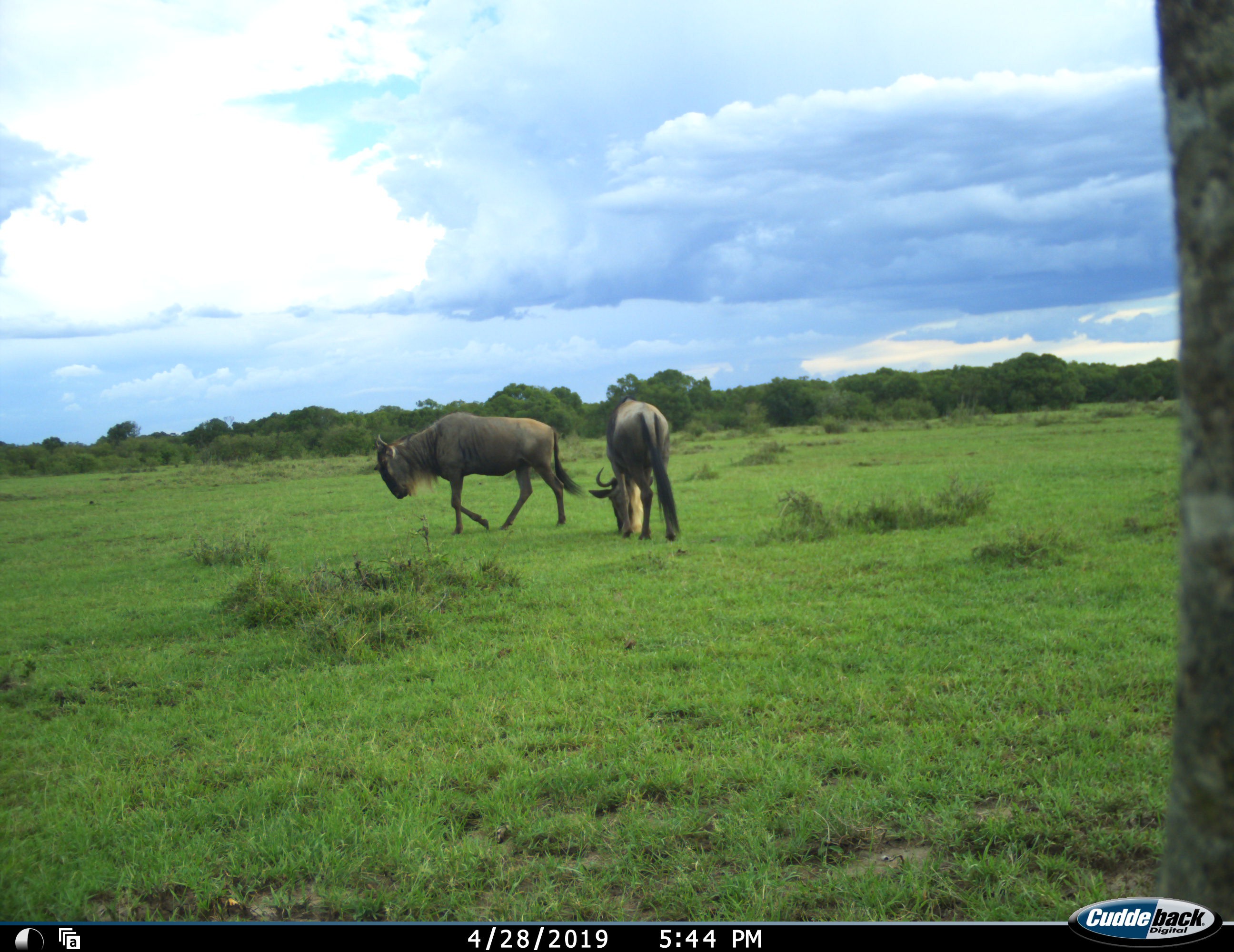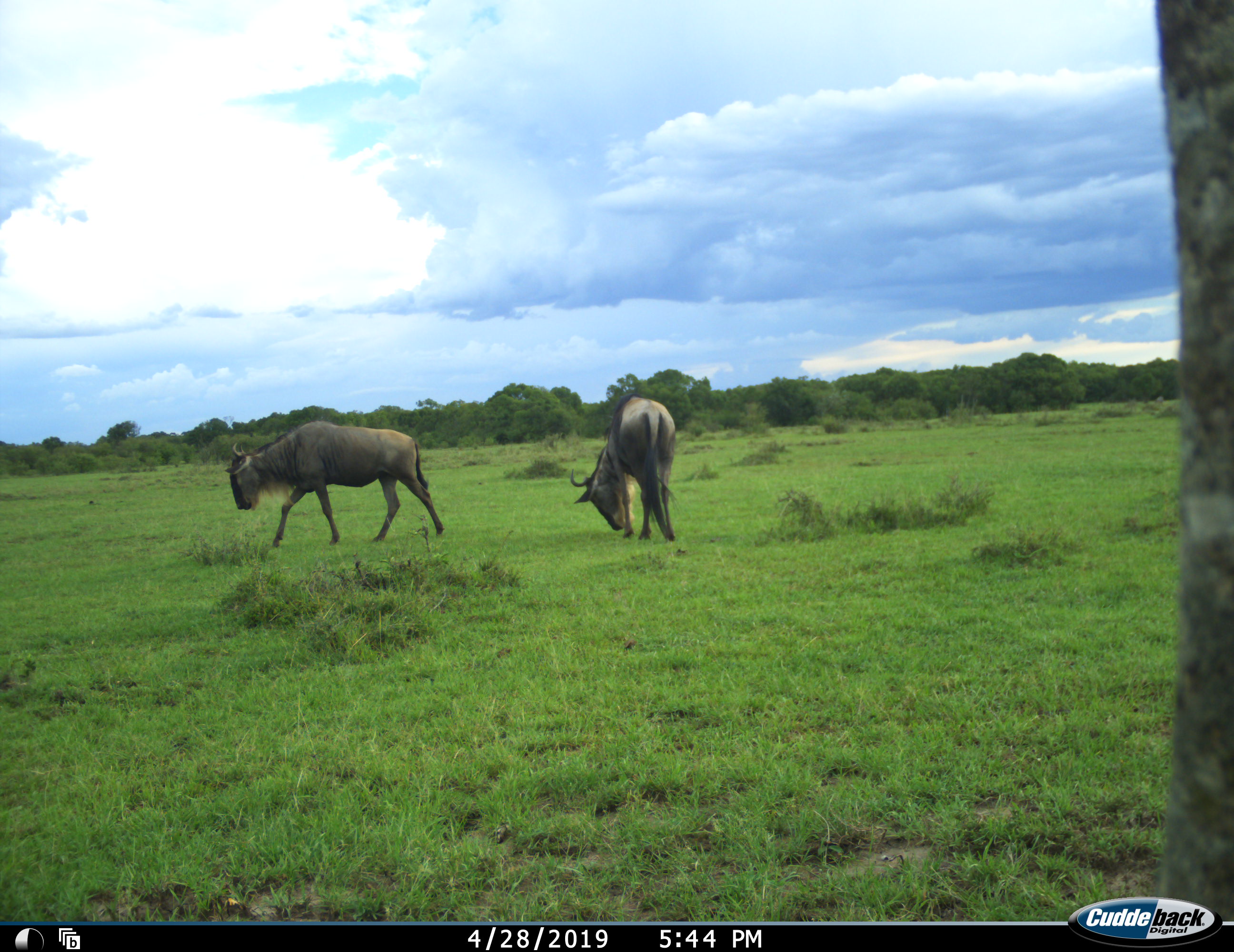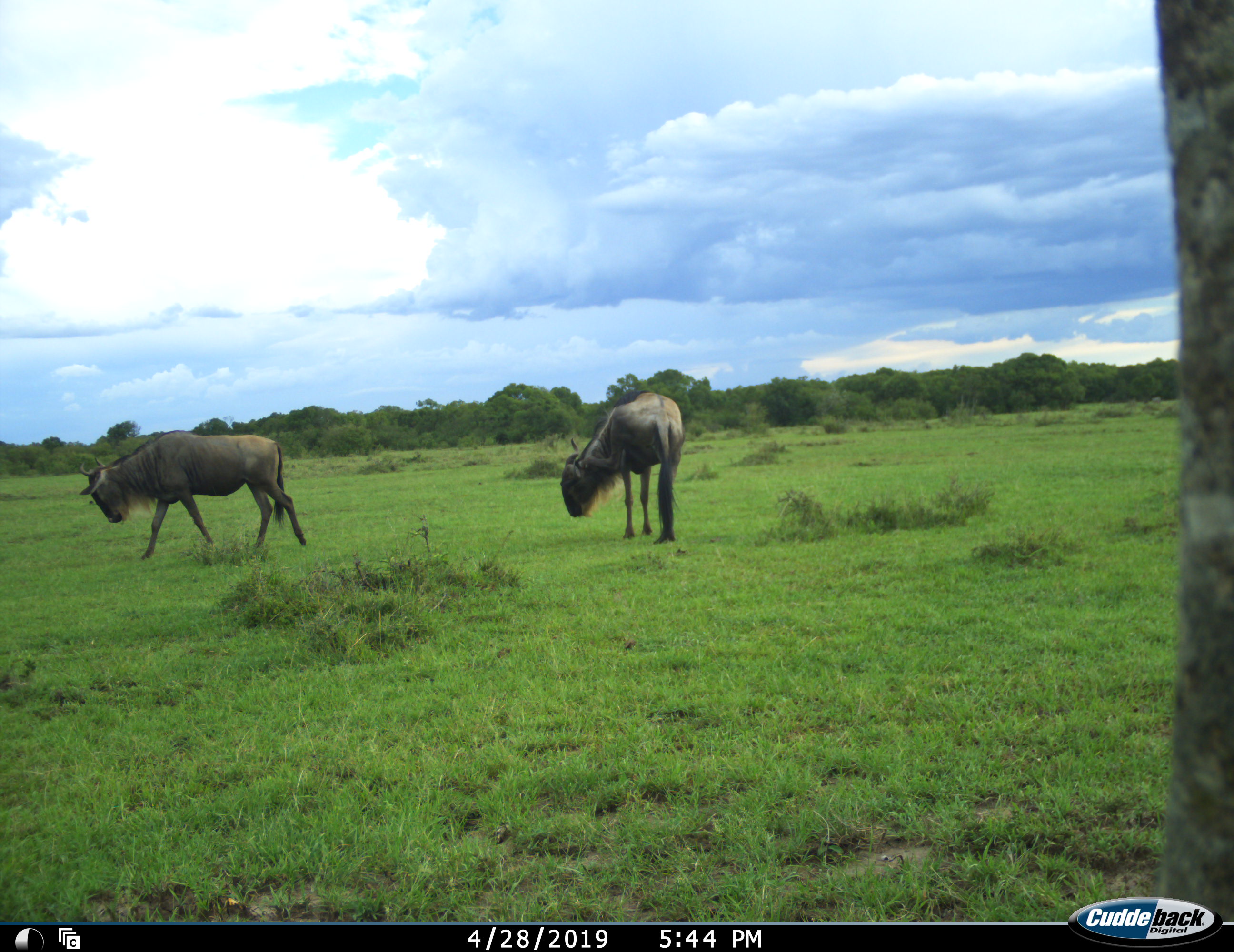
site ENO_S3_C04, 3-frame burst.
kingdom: Animalia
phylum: Chordata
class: Mammalia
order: Artiodactyla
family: Bovidae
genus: Connochaetes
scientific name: Connochaetes taurinus taurinus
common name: blue wildebeest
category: wildebeestblue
Wildebeestblue (blue wildebeest) (Connochaetes taurinus taurinus), count 2. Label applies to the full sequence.